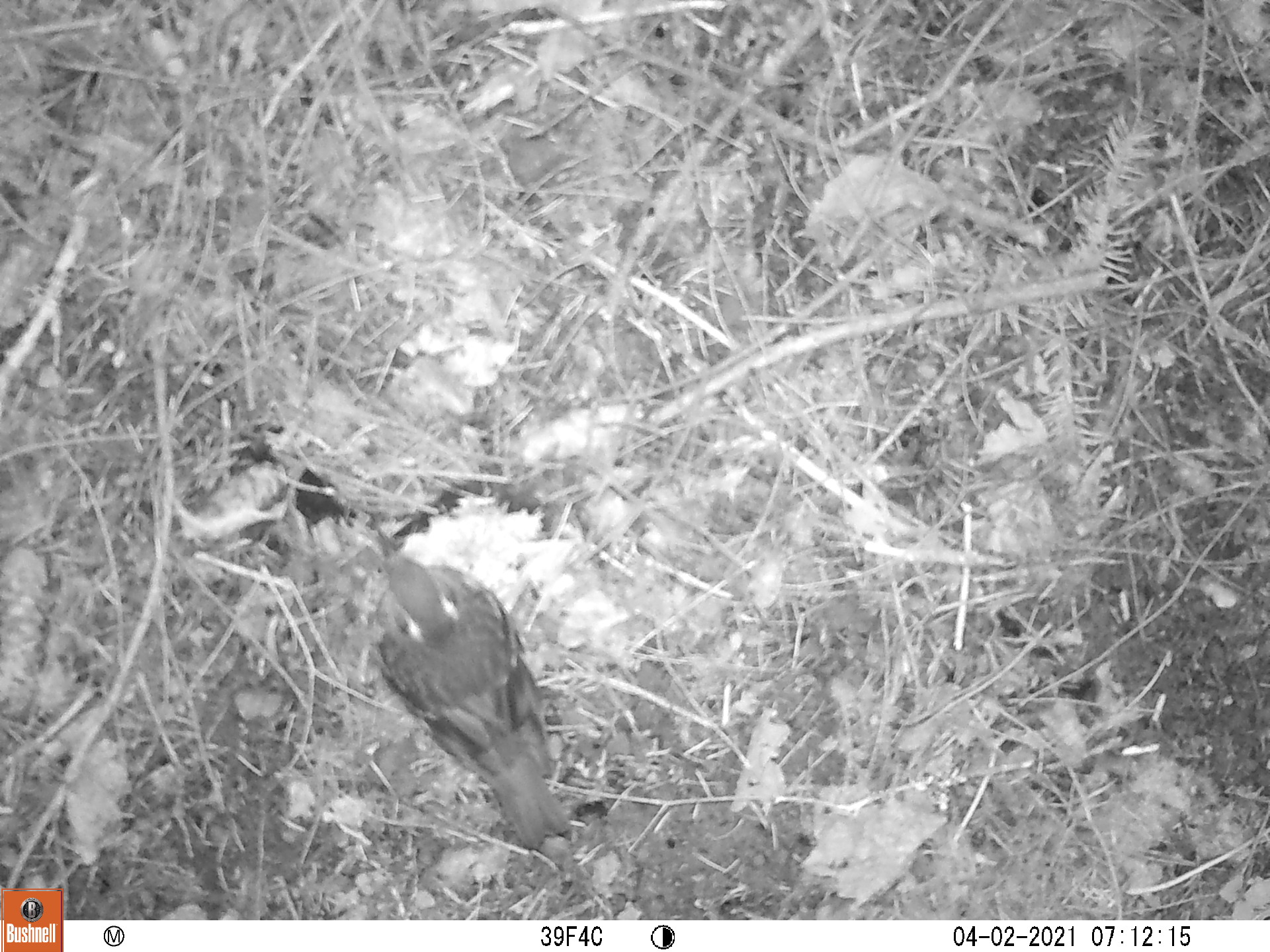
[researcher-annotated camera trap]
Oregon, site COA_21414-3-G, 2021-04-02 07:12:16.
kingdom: Animalia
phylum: Chordata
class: Aves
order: Passeriformes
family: Turdidae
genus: Ixoreus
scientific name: Ixoreus naevius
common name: varied thrush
Varied thrush (Ixoreus naevius).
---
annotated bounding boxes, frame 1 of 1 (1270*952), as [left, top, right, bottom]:
varied thrush: [338, 507, 584, 862]